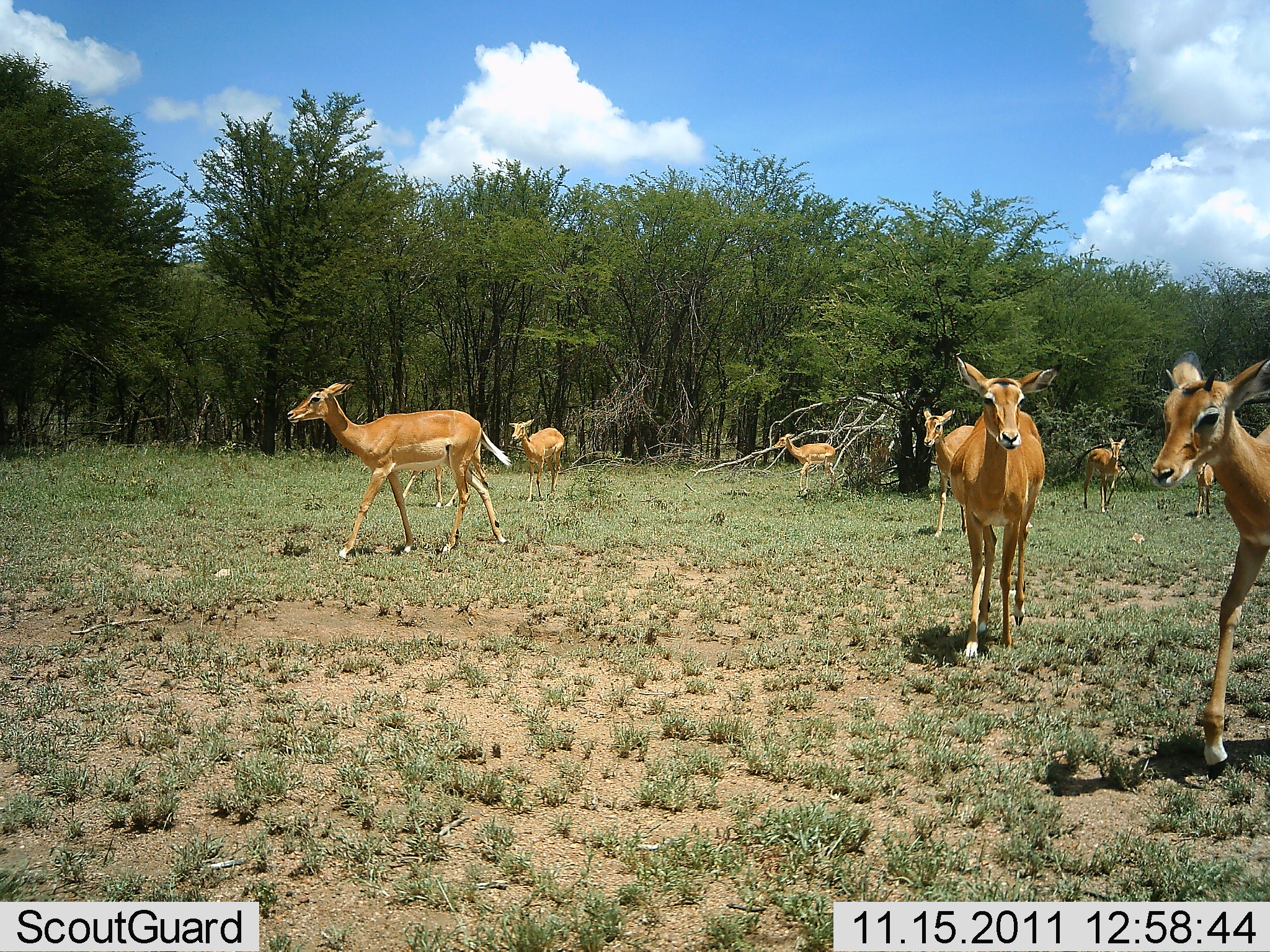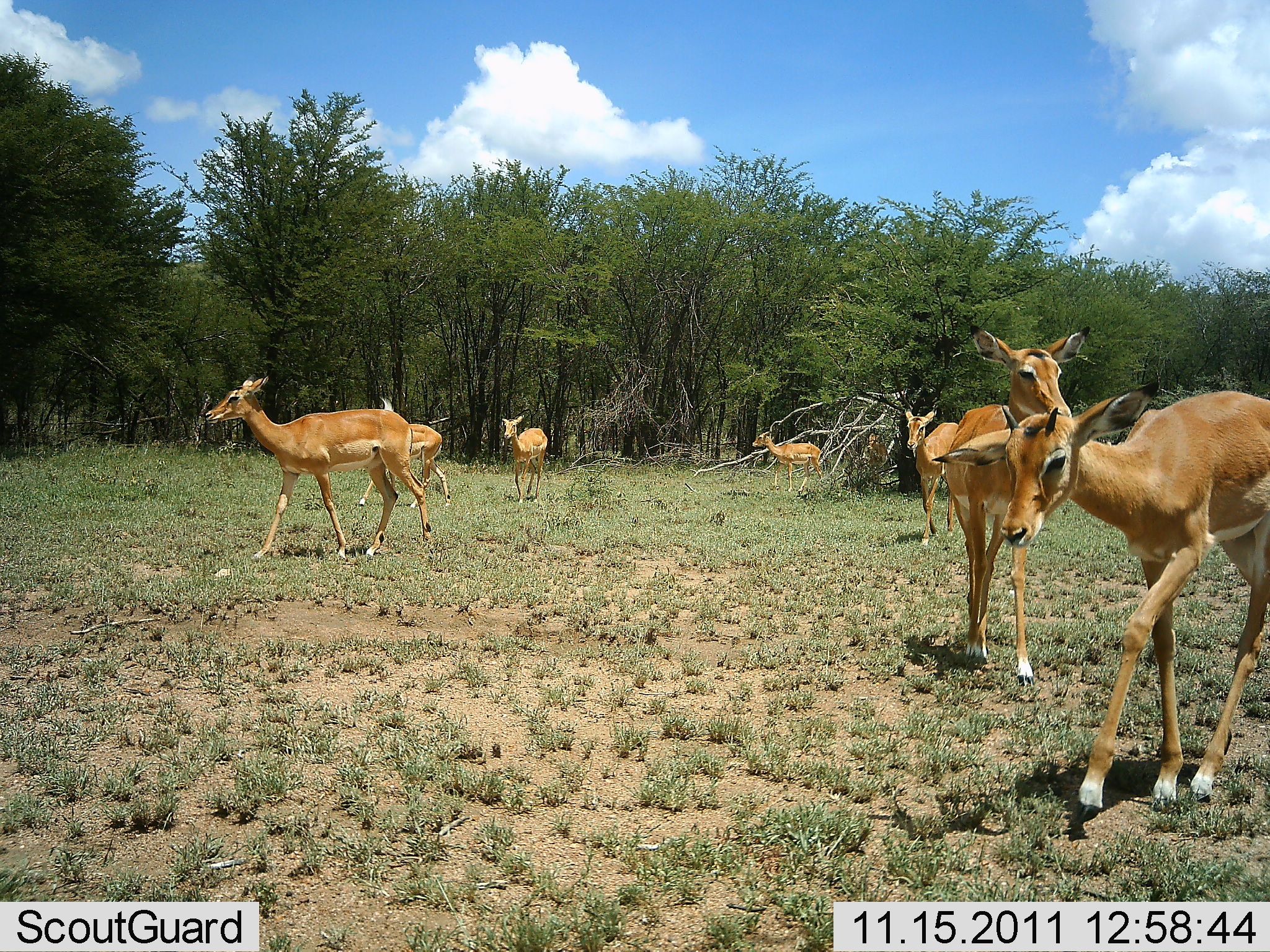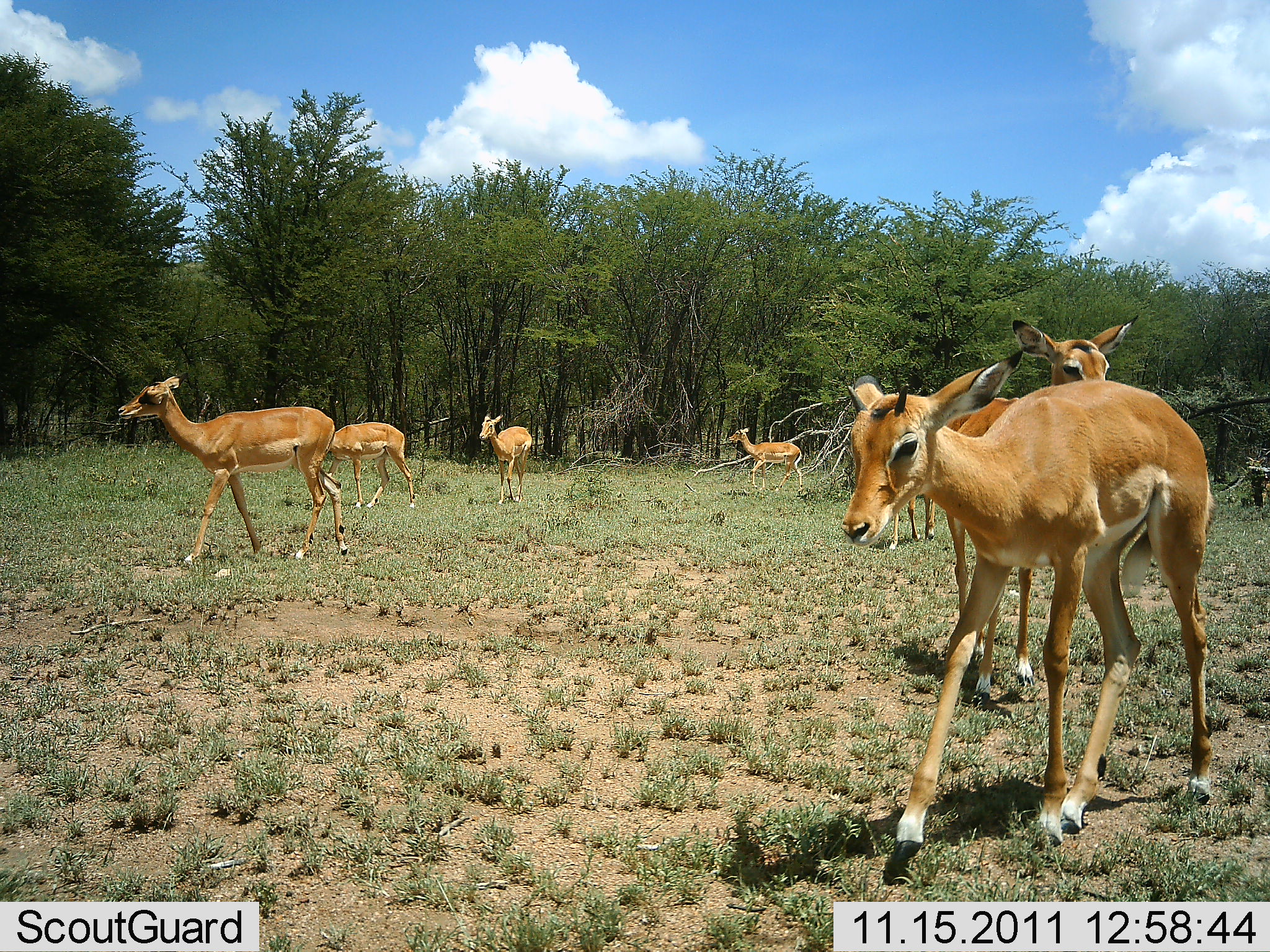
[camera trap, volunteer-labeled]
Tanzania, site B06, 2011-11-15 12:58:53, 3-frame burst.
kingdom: Animalia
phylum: Chordata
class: Mammalia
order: Artiodactyla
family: Bovidae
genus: Aepyceros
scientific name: Aepyceros melampus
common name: impala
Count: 7.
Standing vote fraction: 0%.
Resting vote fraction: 0%.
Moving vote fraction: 100%.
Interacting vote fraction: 0%.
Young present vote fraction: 38%.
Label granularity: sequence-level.